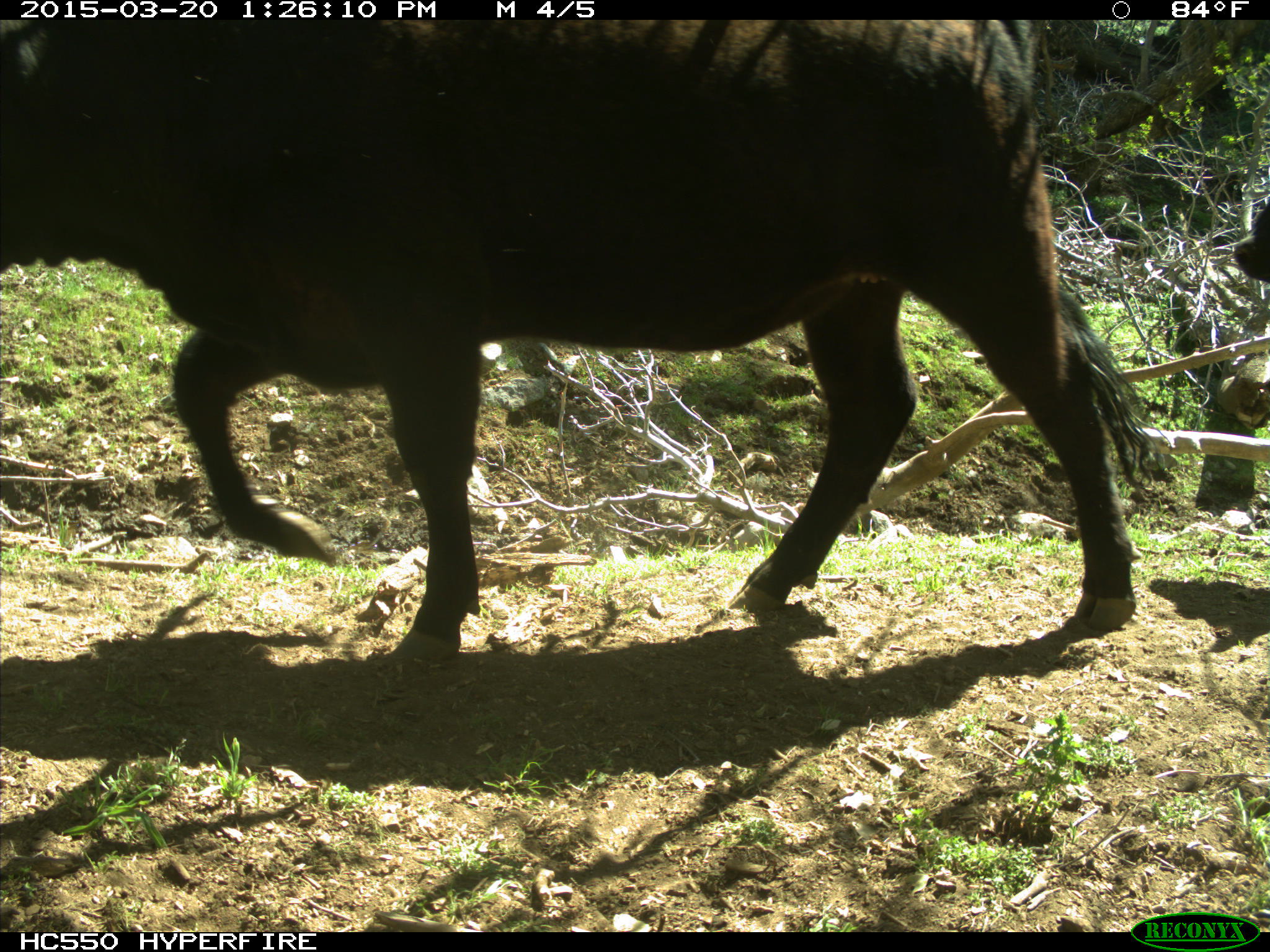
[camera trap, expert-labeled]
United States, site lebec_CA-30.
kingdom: Animalia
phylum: Chordata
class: Mammalia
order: Artiodactyla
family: Bovidae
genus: Bos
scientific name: Bos taurus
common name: domestic cow